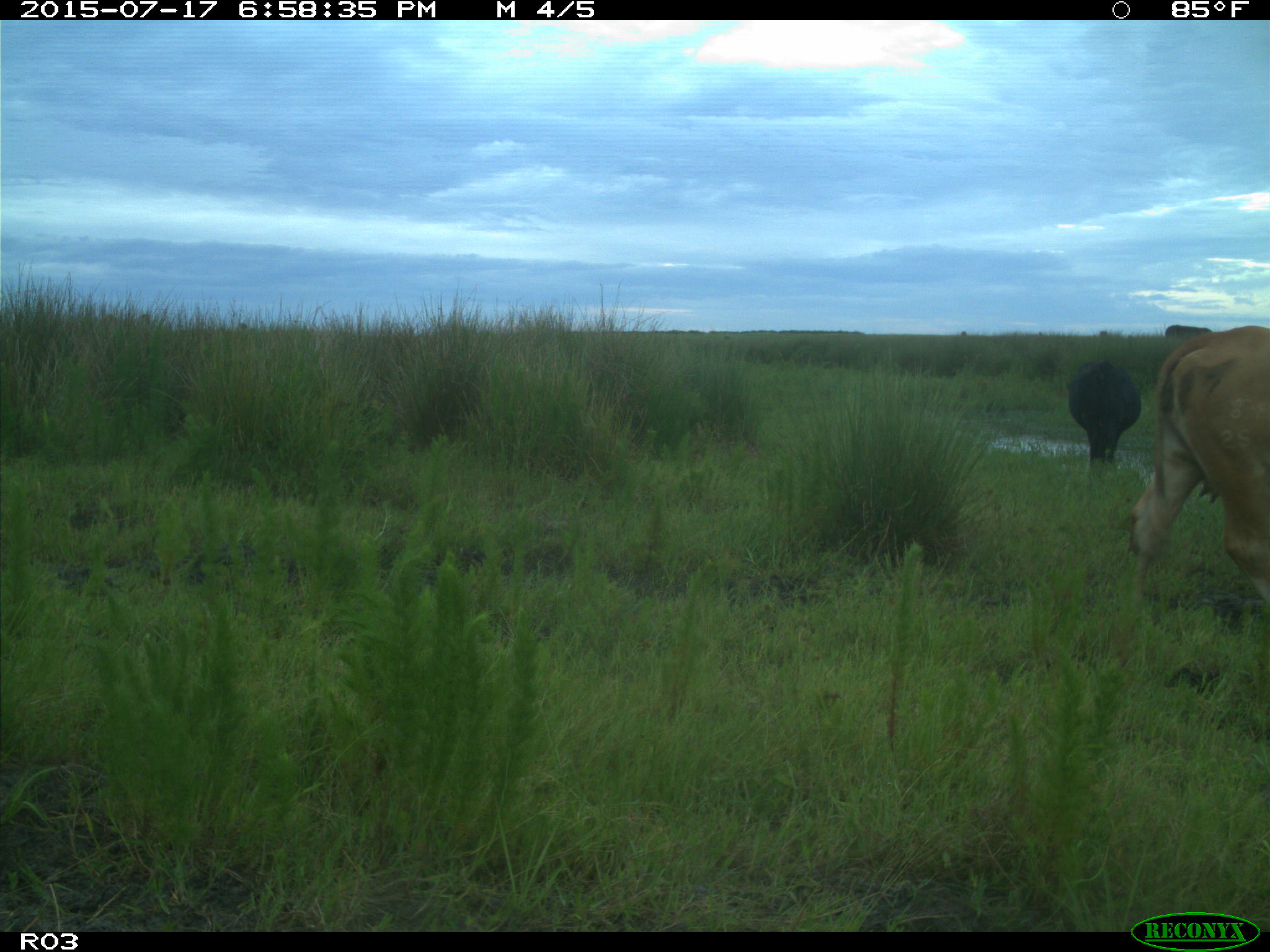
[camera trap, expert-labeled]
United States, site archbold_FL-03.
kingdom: Animalia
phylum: Chordata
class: Mammalia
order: Artiodactyla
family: Bovidae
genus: Bos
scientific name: Bos taurus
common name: domestic cow